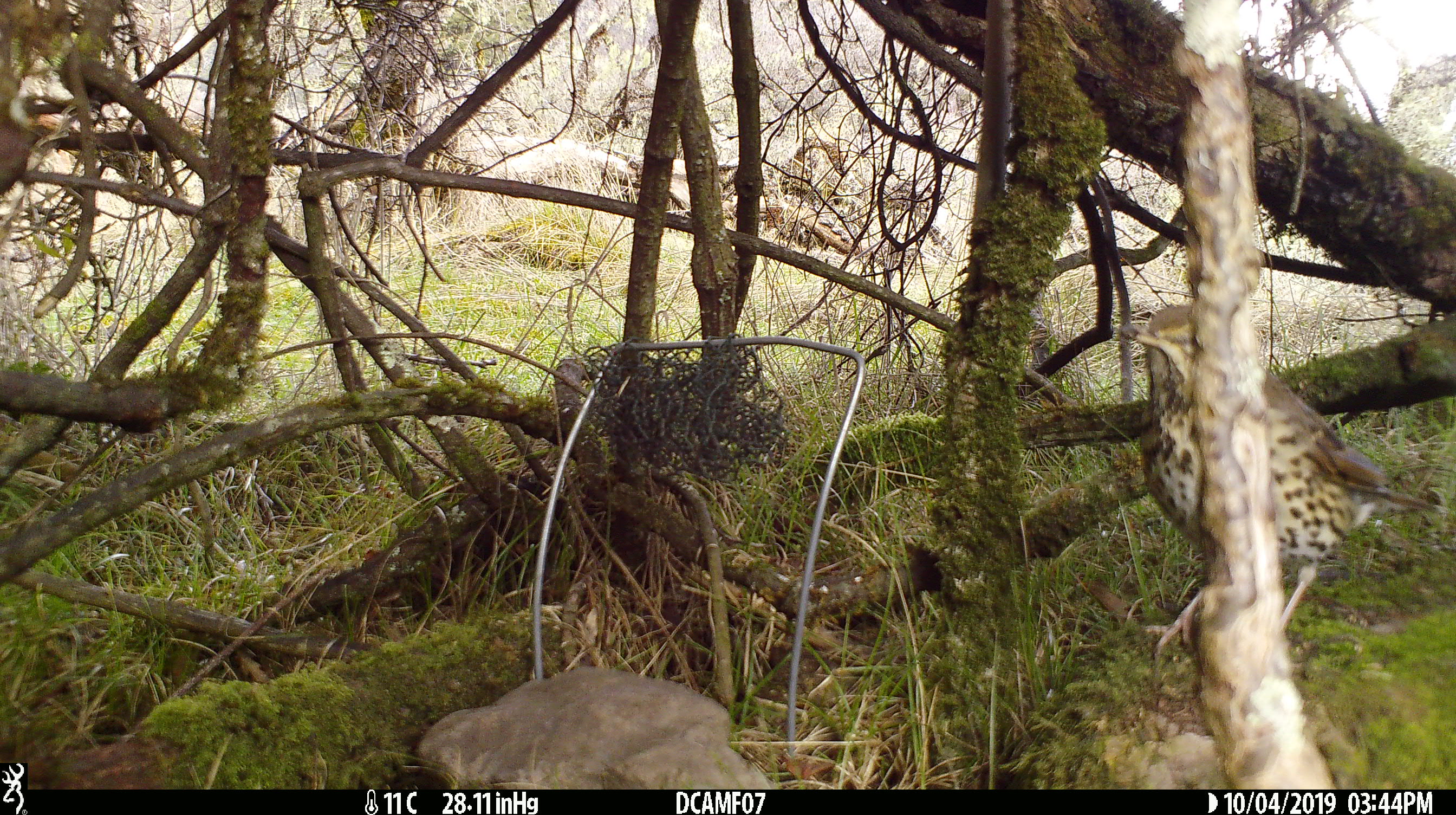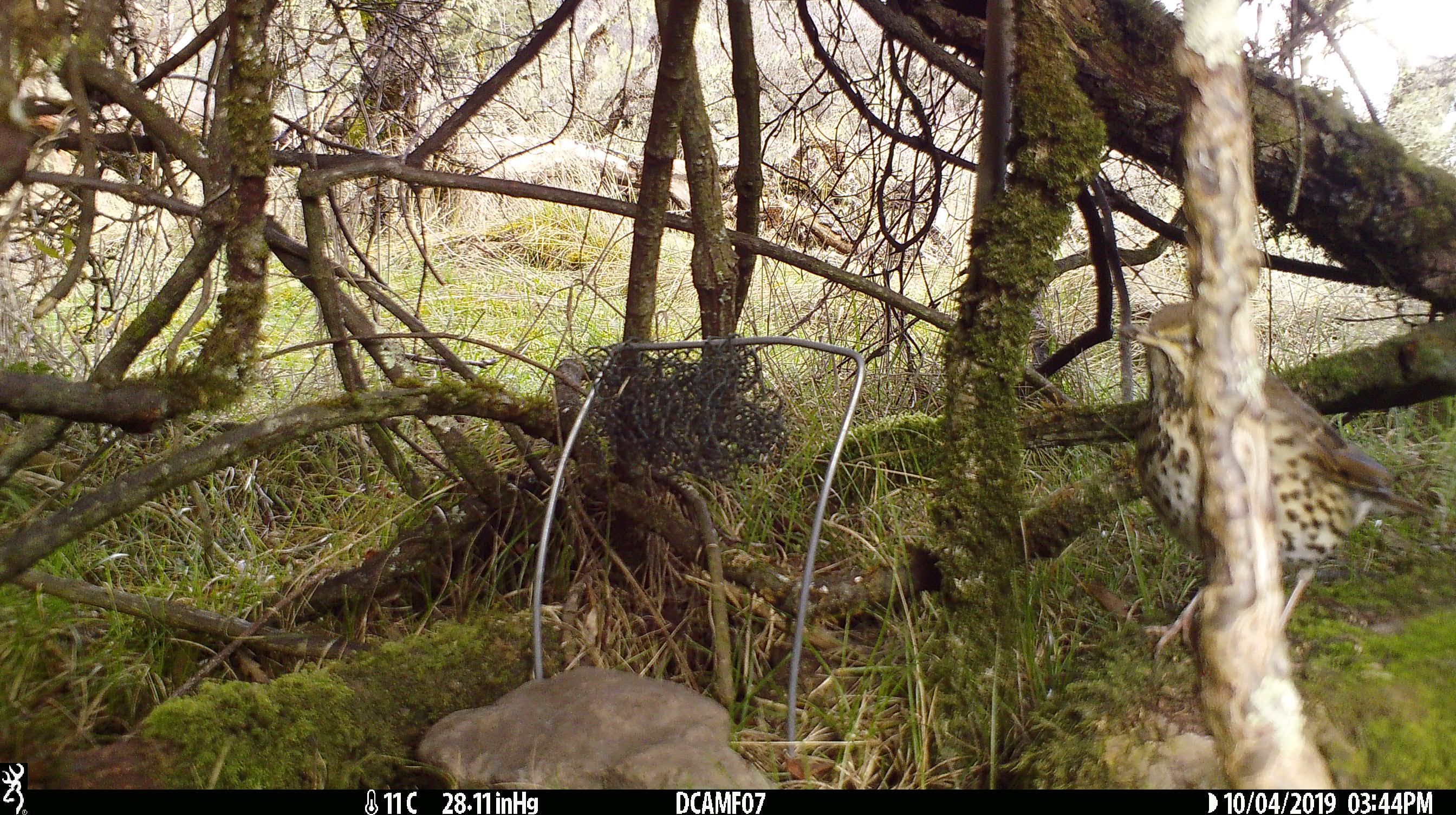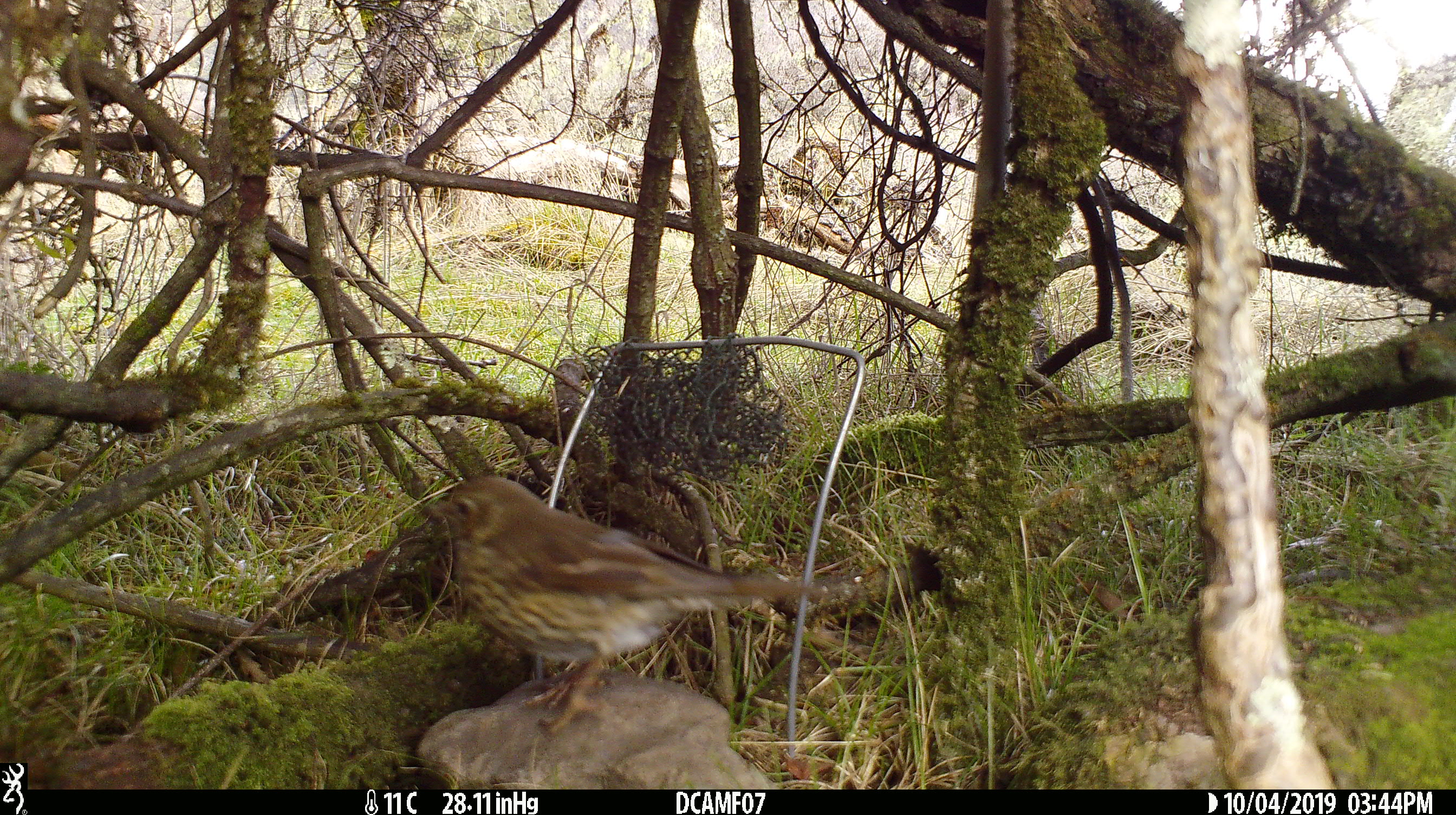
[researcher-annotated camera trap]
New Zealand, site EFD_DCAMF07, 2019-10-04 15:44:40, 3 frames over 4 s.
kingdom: Animalia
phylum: Chordata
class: Aves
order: Passeriformes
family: Turdidae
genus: Turdus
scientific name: Turdus philomelos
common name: song thrush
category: thrush